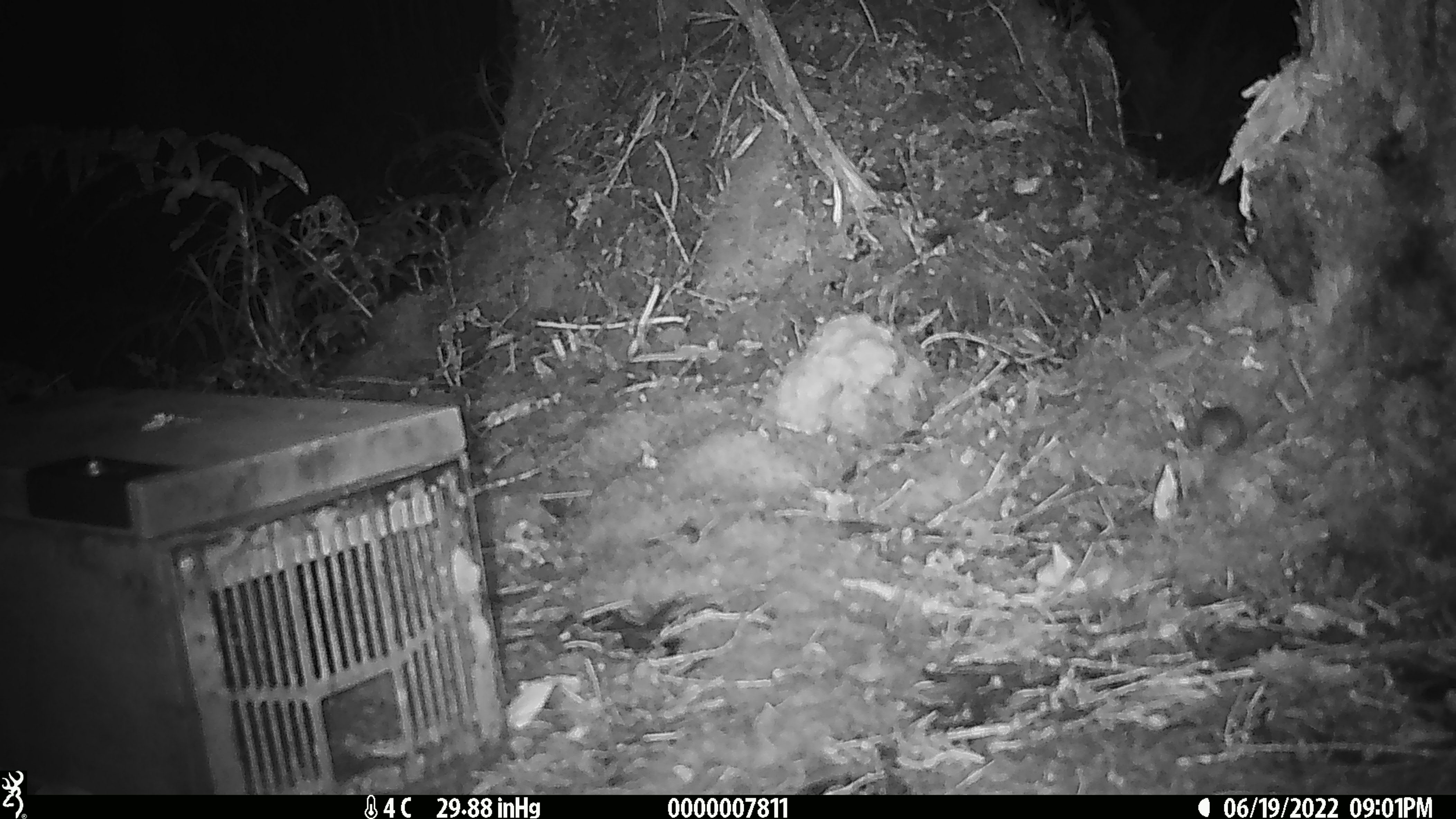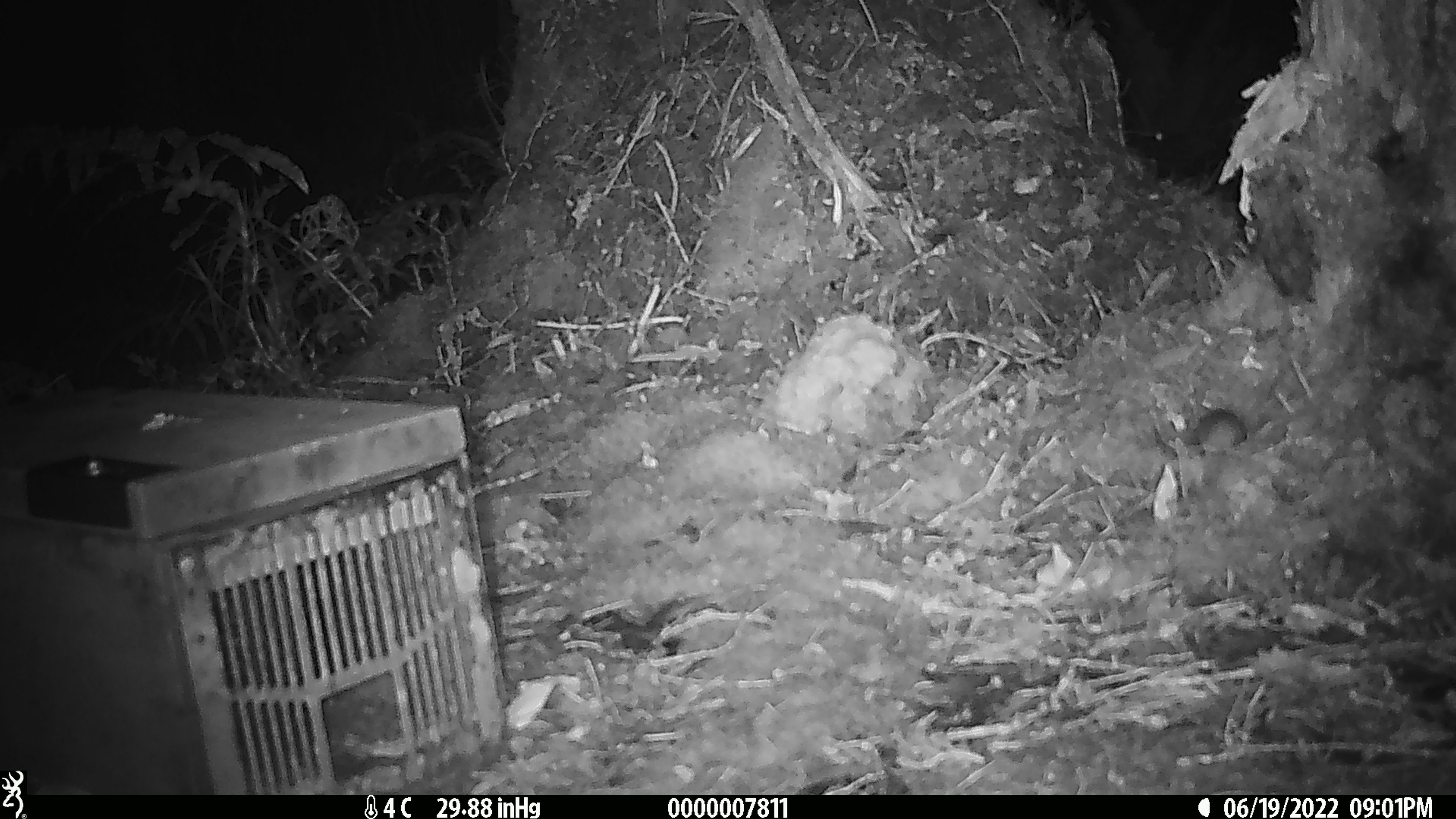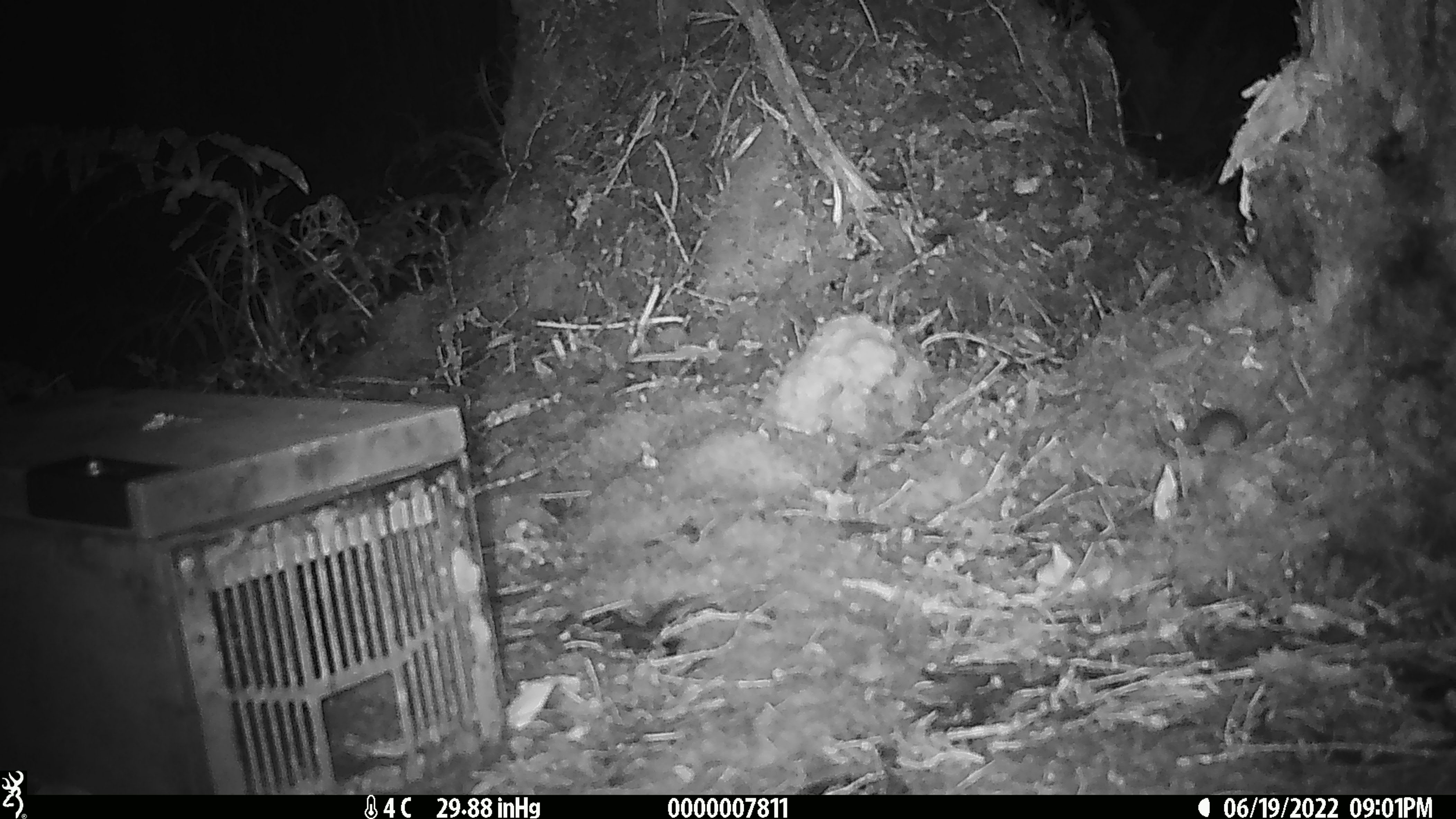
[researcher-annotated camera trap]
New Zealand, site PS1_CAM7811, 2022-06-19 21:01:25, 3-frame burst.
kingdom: Animalia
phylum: Chordata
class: Mammalia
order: Rodentia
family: Muridae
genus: Mus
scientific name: Mus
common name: mouse